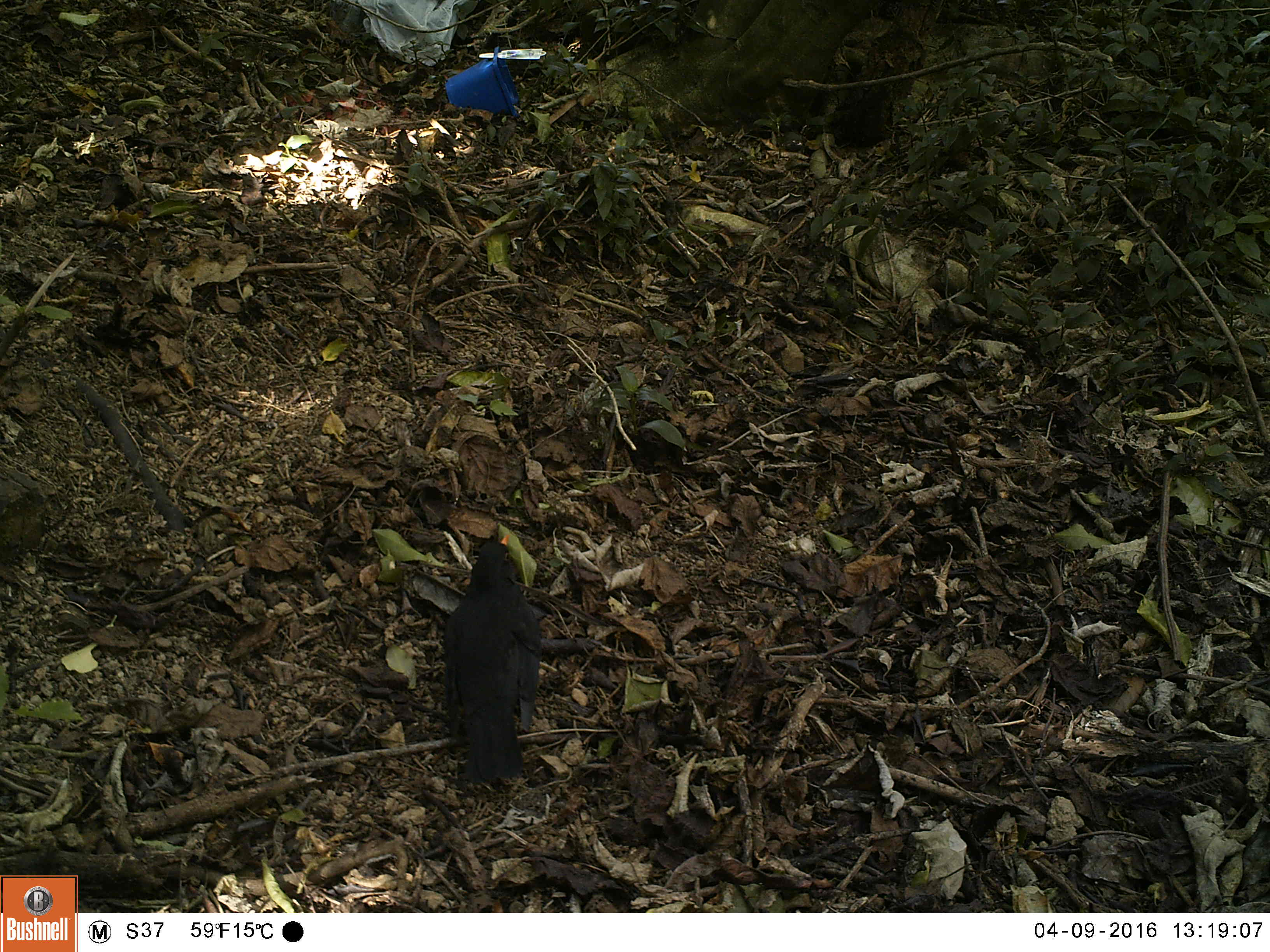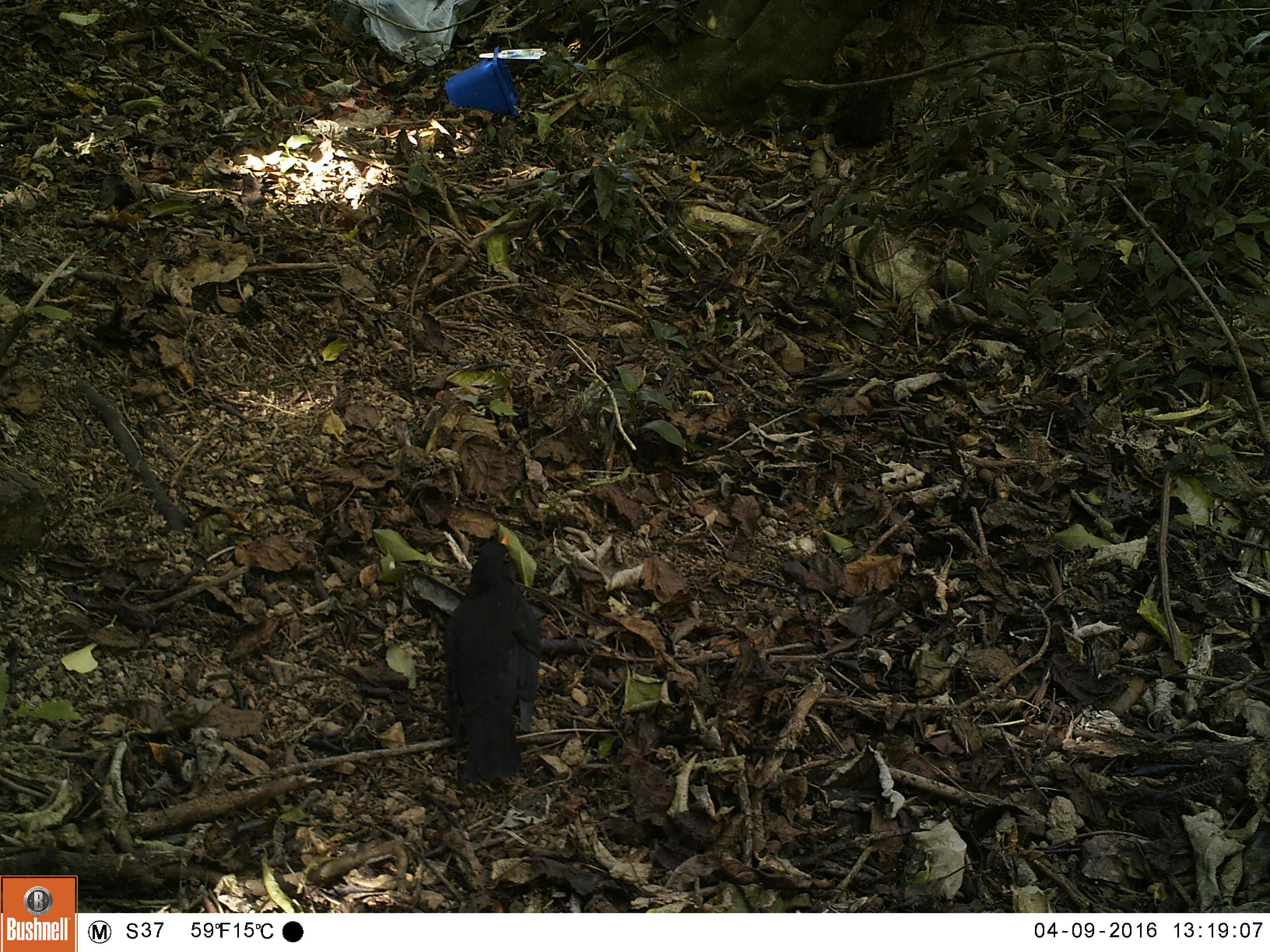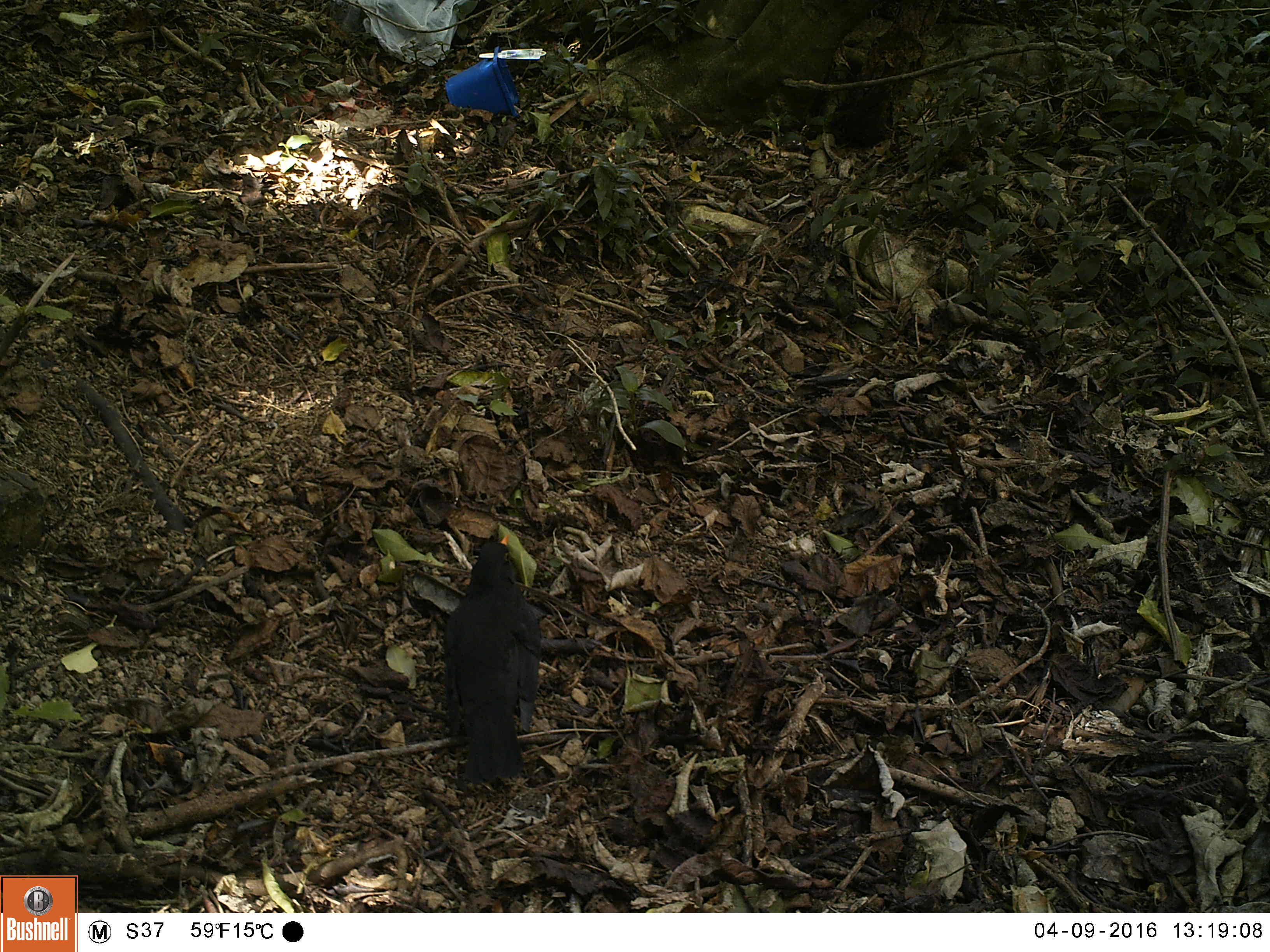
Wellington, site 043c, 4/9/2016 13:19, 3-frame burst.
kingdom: Animalia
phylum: Chordata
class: Aves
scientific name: Aves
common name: bird